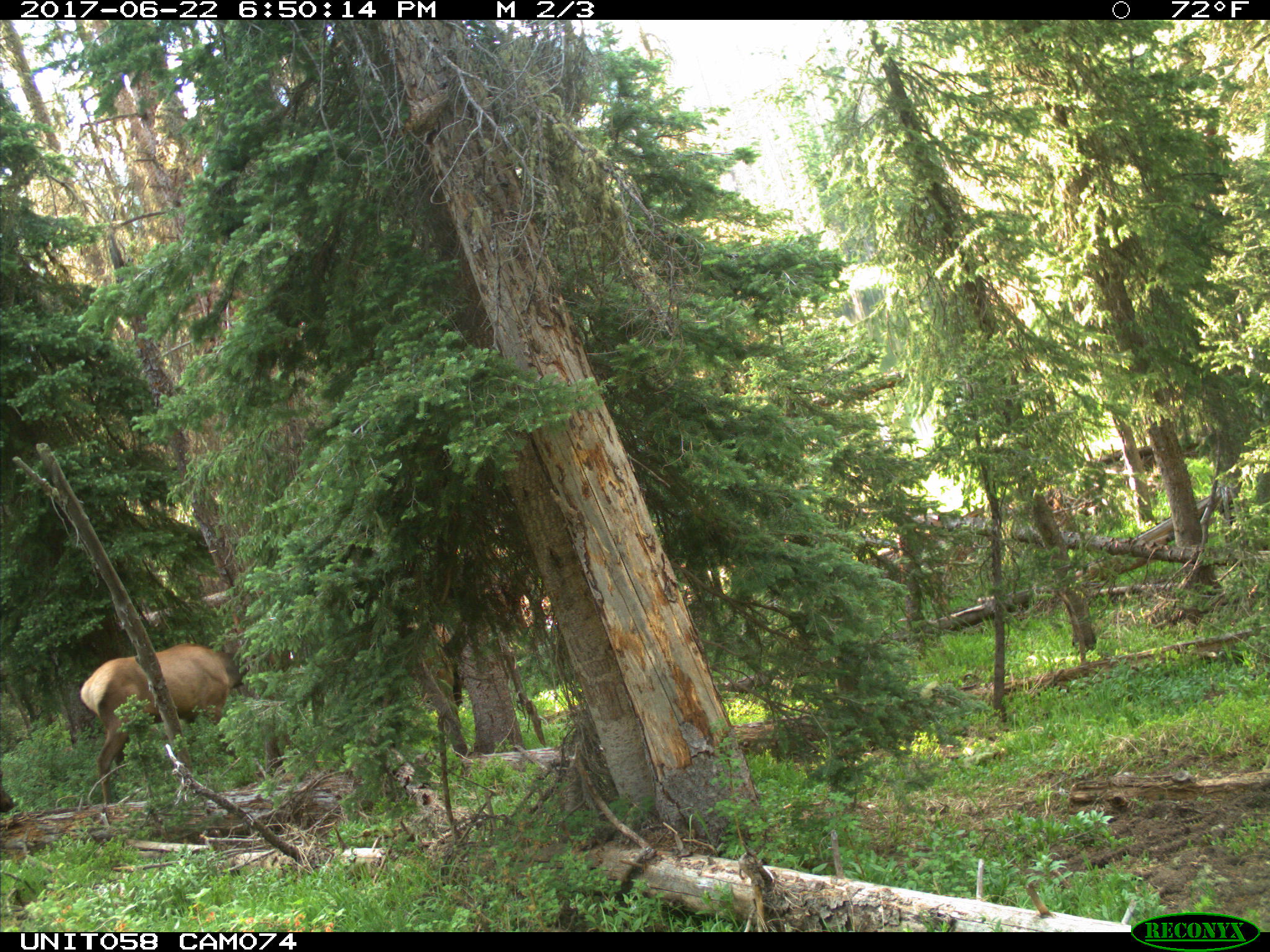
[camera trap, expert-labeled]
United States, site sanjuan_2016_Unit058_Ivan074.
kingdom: Animalia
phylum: Chordata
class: Mammalia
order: Artiodactyla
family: Cervidae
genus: Cervus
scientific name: Cervus elaphus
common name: red deer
Cervus elaphus (red deer).